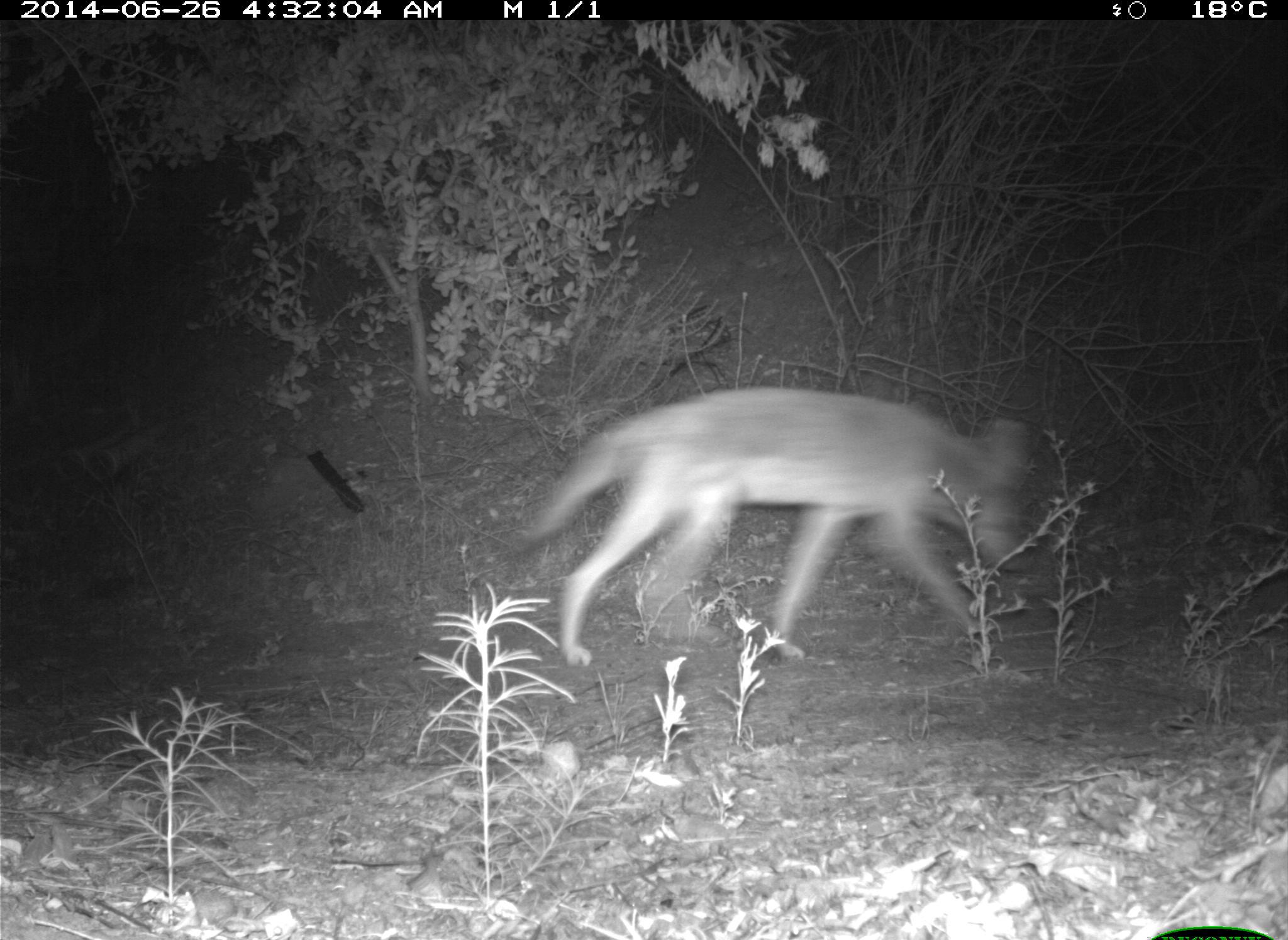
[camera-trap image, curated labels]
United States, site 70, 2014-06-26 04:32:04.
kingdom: Animalia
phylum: Chordata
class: Mammalia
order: Carnivora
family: Canidae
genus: Canis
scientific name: Canis latrans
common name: coyote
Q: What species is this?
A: Coyote (Canis latrans).